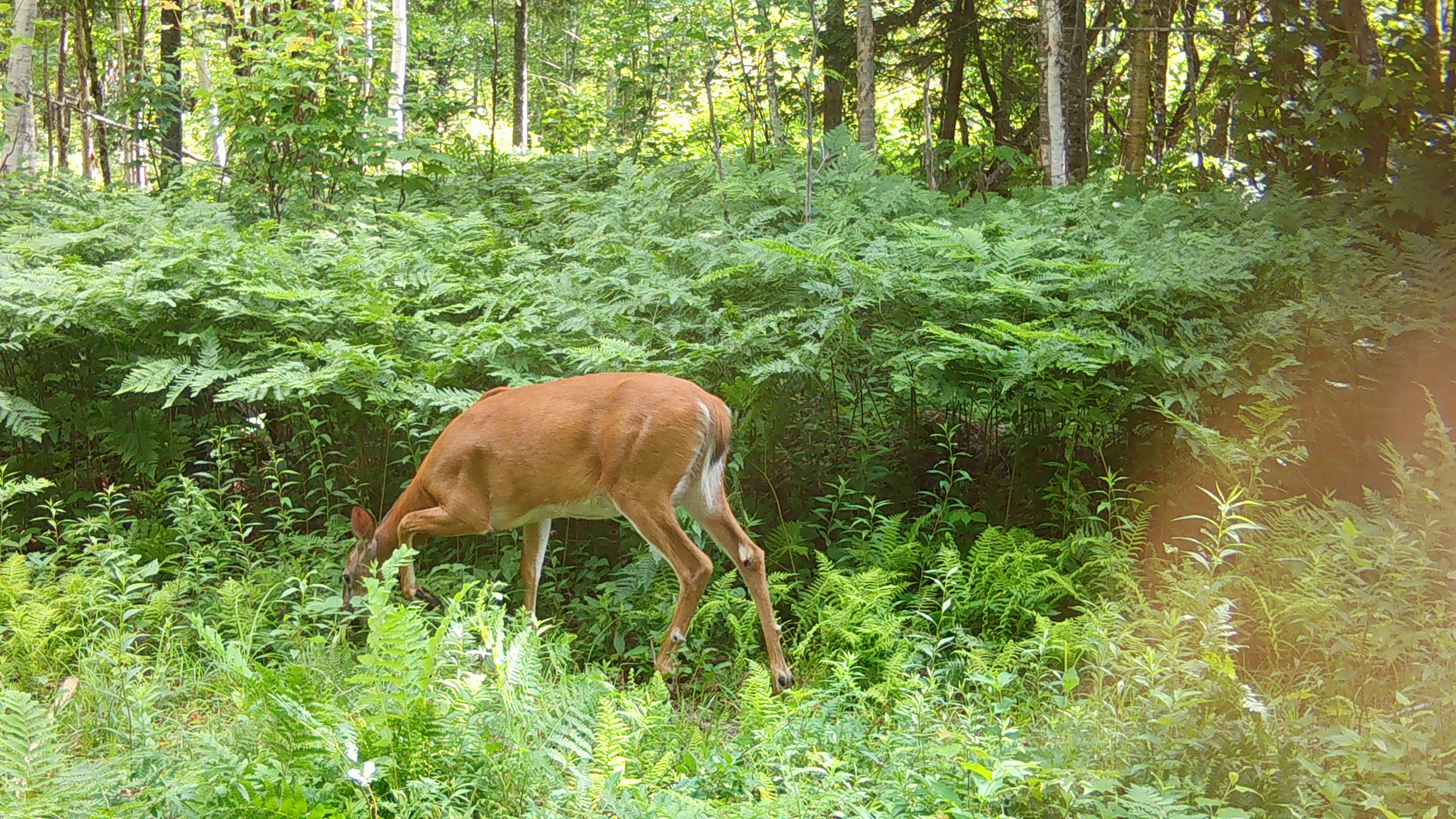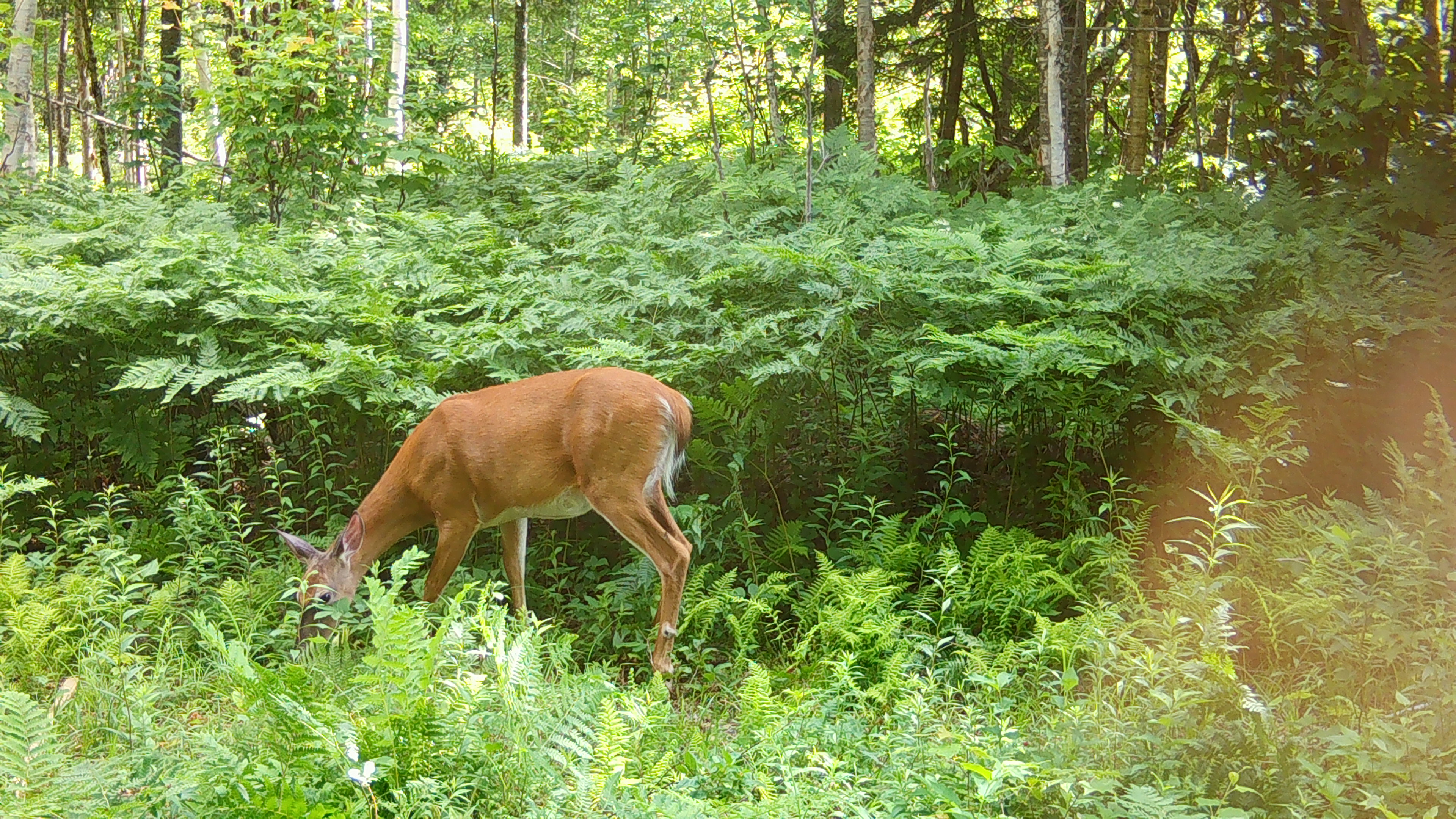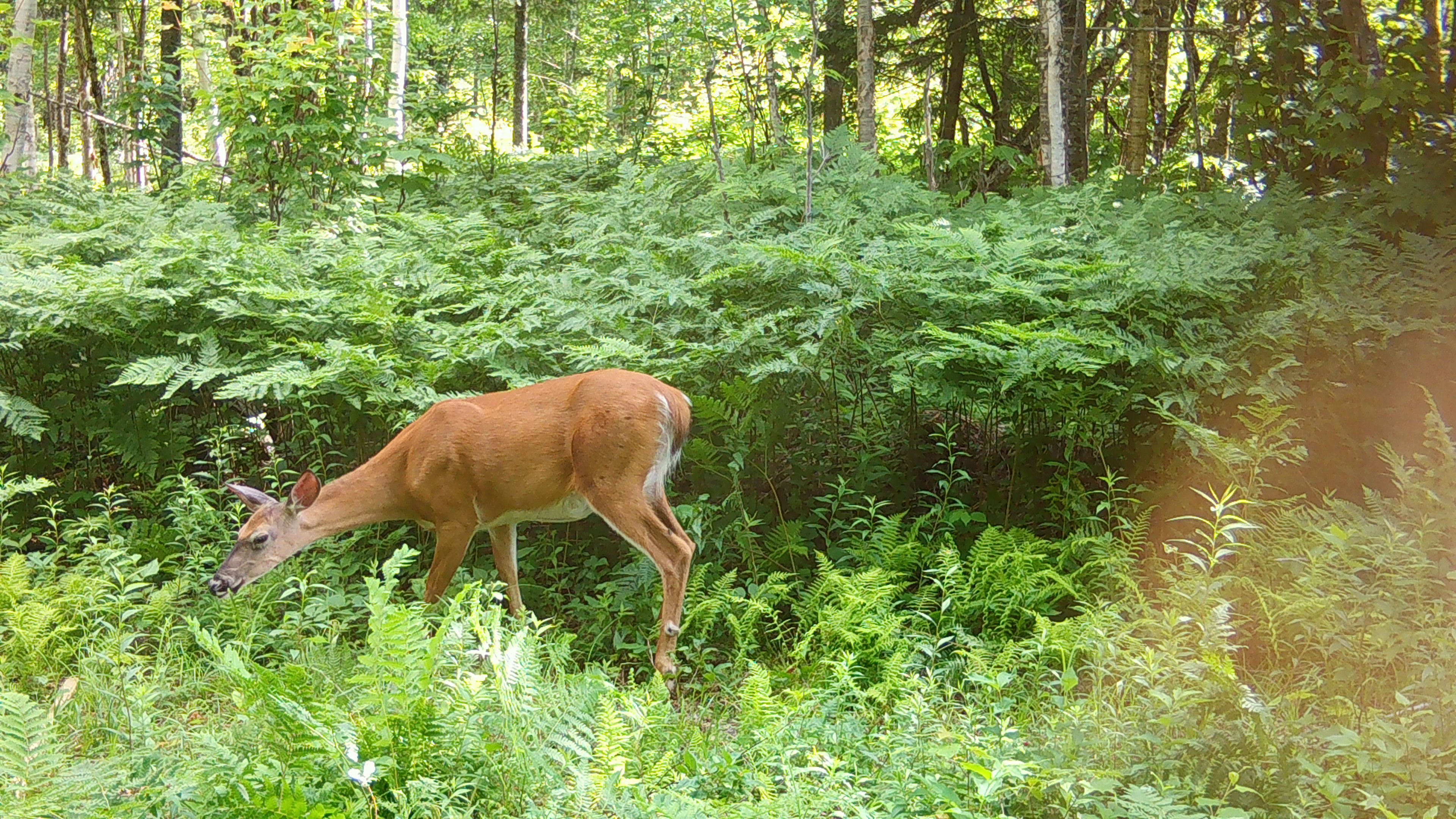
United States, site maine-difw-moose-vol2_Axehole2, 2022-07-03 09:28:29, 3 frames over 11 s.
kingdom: Animalia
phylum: Chordata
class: Mammalia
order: Artiodactyla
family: Cervidae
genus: Odocoileus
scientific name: Odocoileus virginianus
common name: white-tailed deer